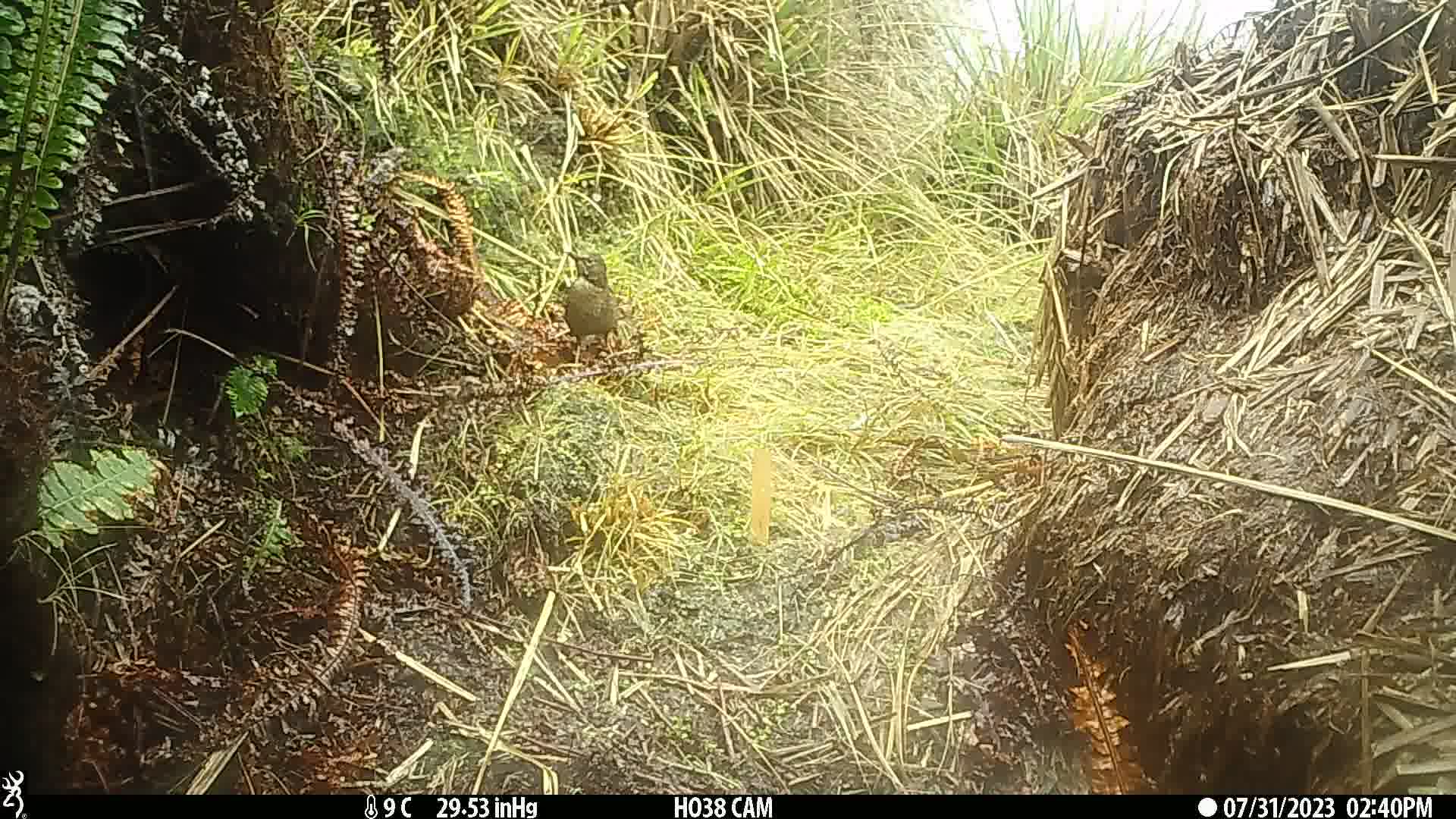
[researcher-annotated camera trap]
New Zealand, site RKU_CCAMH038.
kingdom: Animalia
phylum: Chordata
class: Aves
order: Passeriformes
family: Turdidae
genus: Turdus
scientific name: Turdus merula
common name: eurasian blackbird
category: blackbird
Blackbird (eurasian blackbird) (Turdus merula).